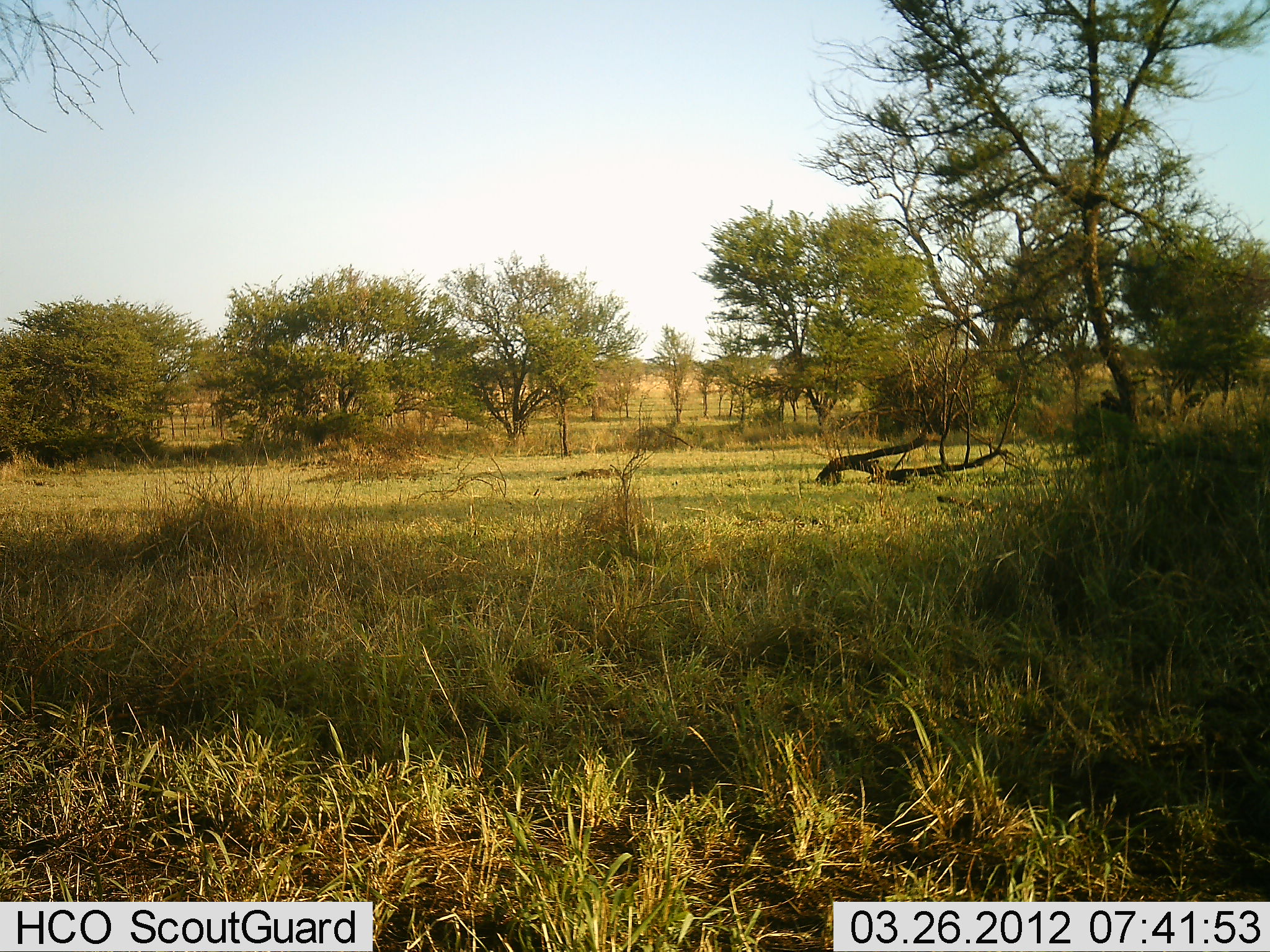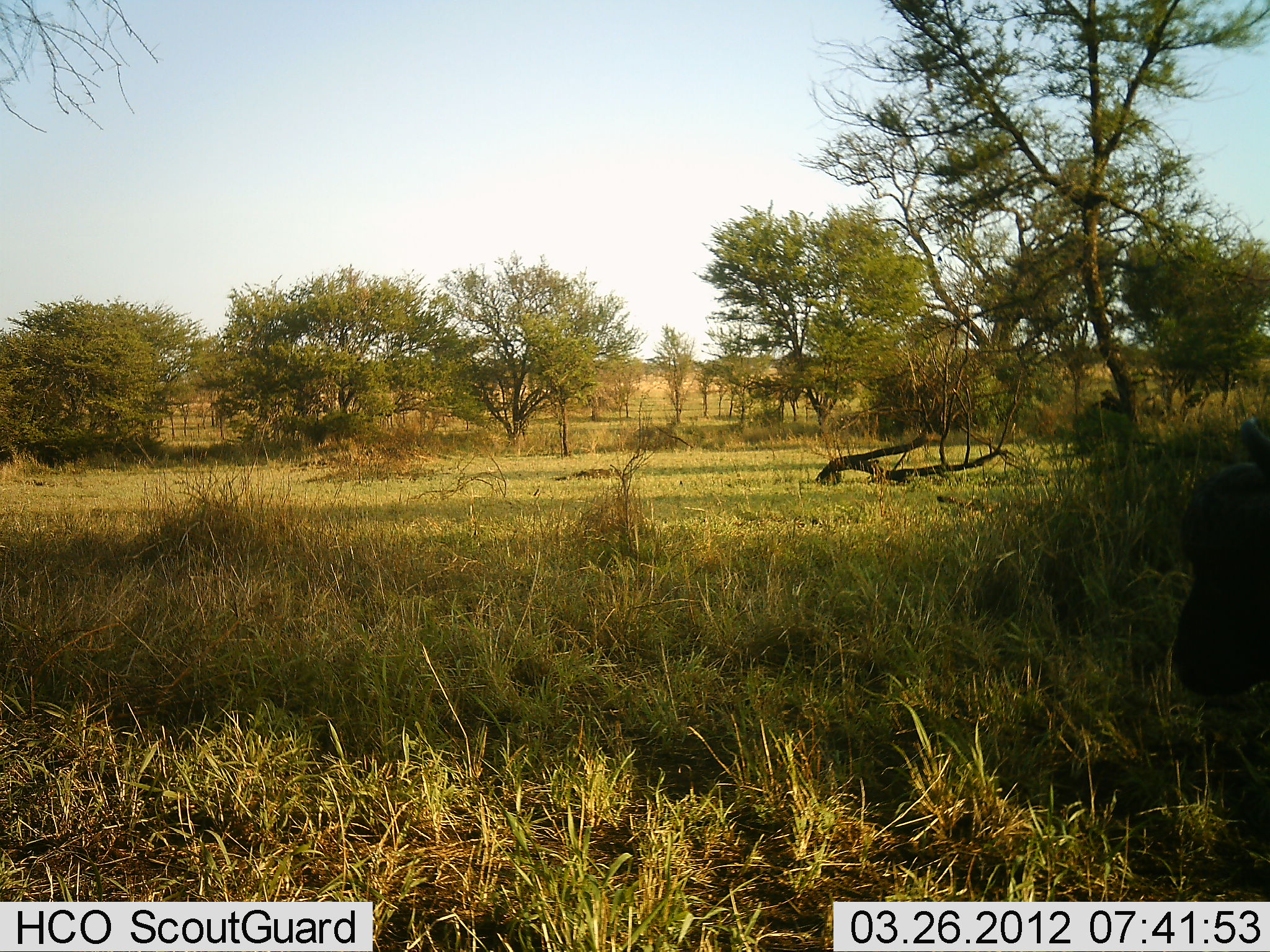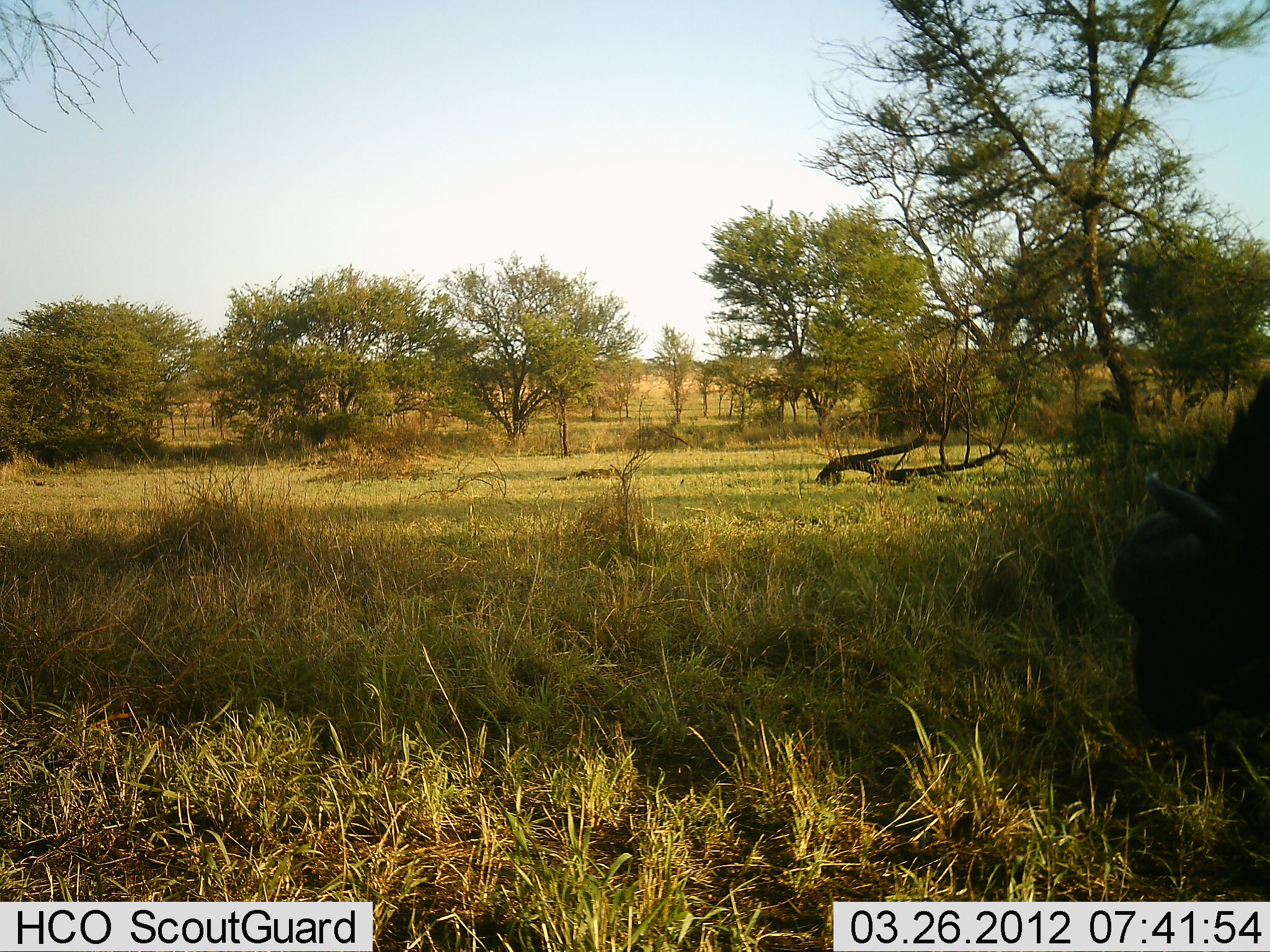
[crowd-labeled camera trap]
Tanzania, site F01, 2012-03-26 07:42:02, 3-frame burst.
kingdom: Animalia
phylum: Chordata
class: Mammalia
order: Artiodactyla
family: Bovidae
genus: Syncerus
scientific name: Syncerus caffer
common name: cape buffalo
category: buffalo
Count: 1.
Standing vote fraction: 11%.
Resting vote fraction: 0%.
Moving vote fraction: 63%.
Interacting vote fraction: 0%.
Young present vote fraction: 0%.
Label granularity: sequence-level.